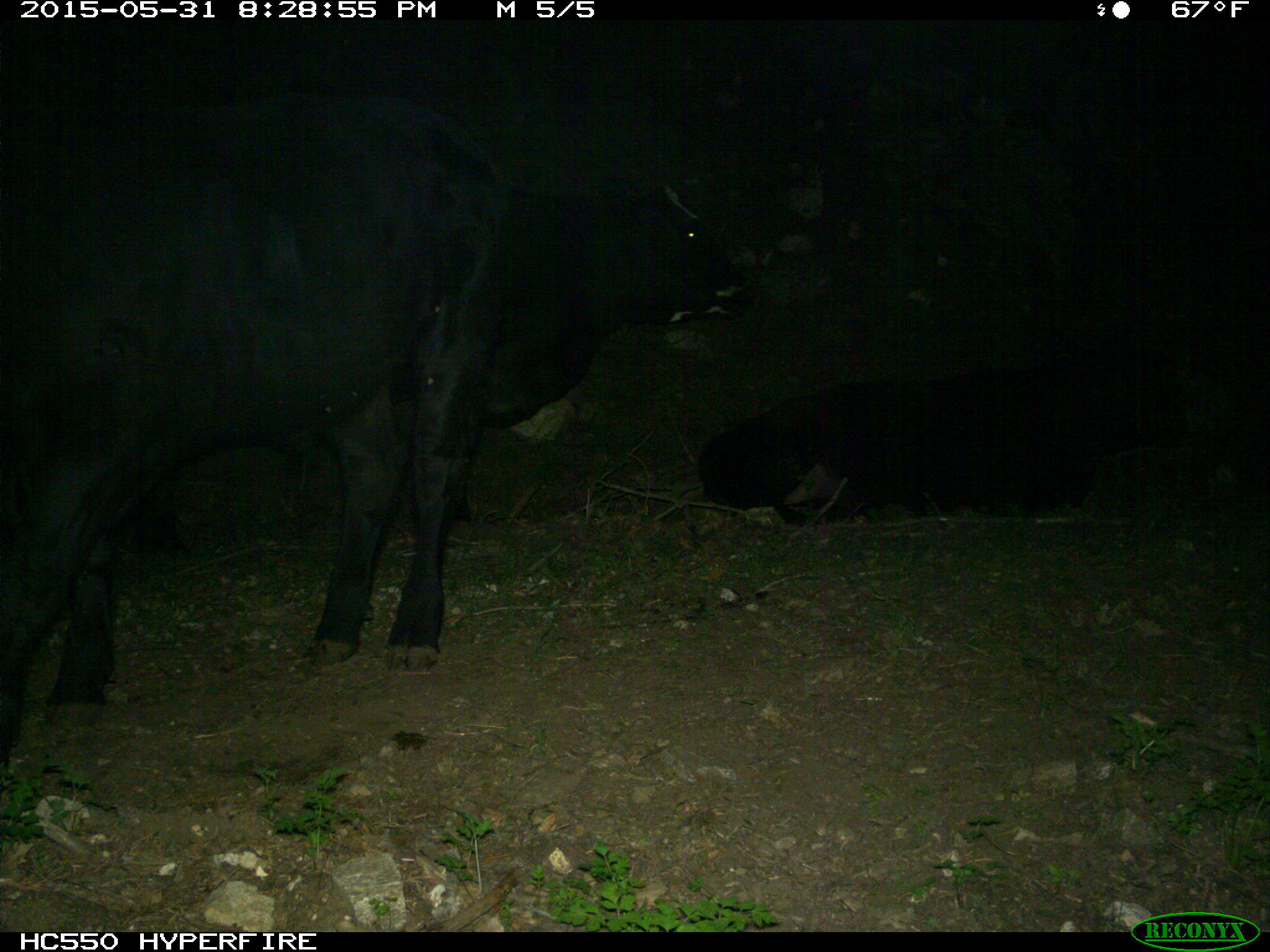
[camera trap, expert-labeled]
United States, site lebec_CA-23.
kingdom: Animalia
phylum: Chordata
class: Mammalia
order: Artiodactyla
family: Bovidae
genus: Bos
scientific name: Bos taurus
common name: domestic cow